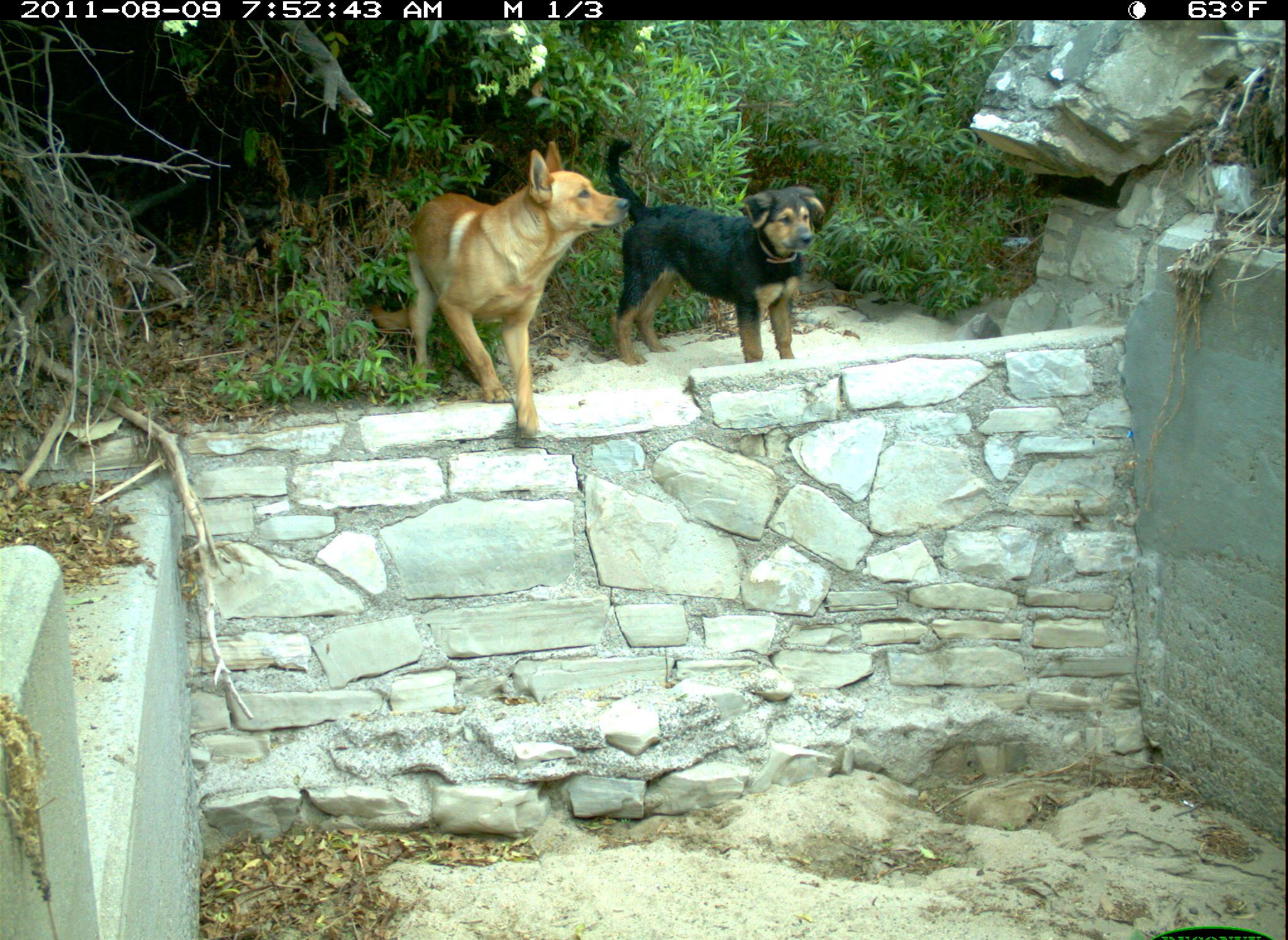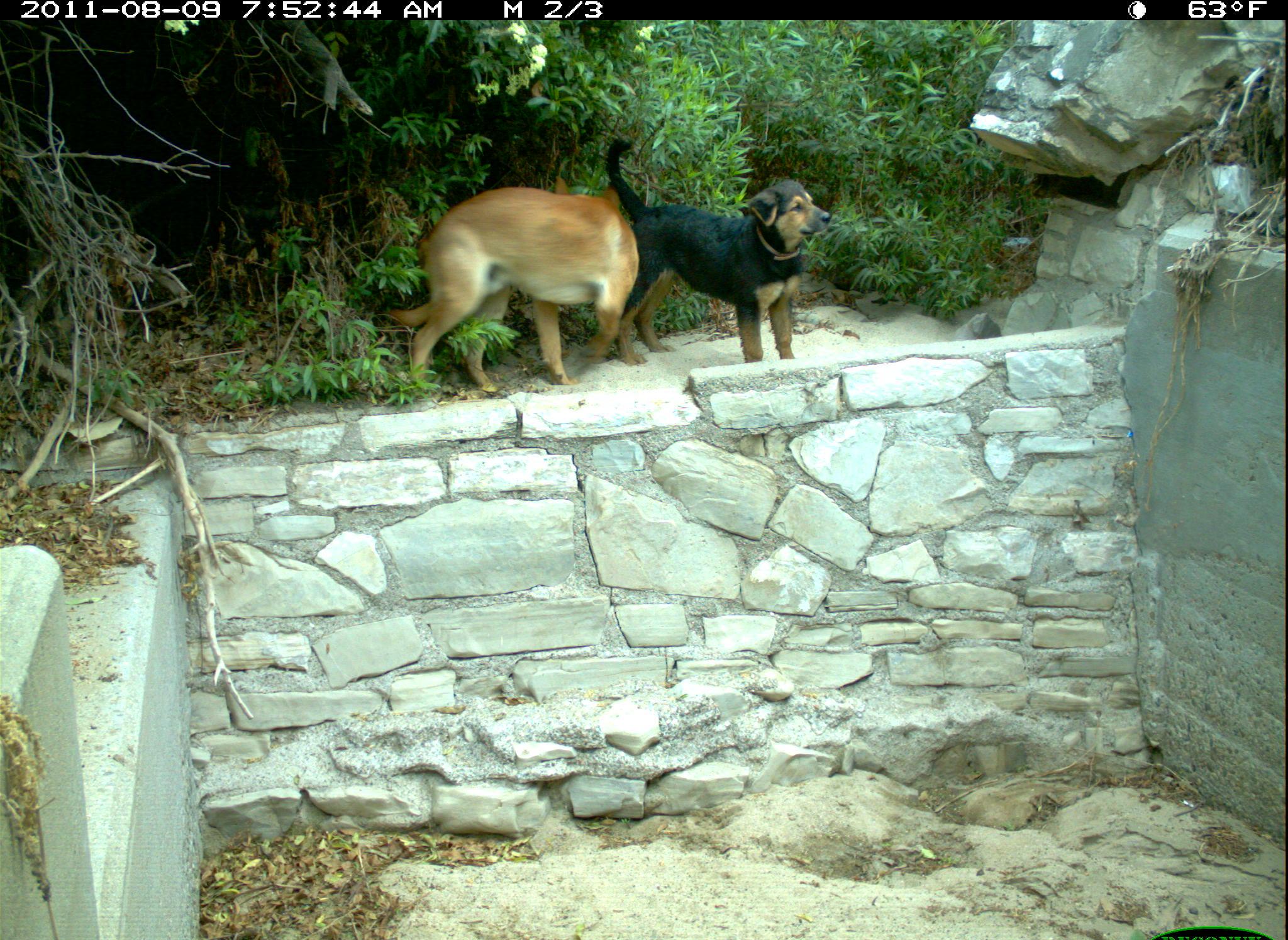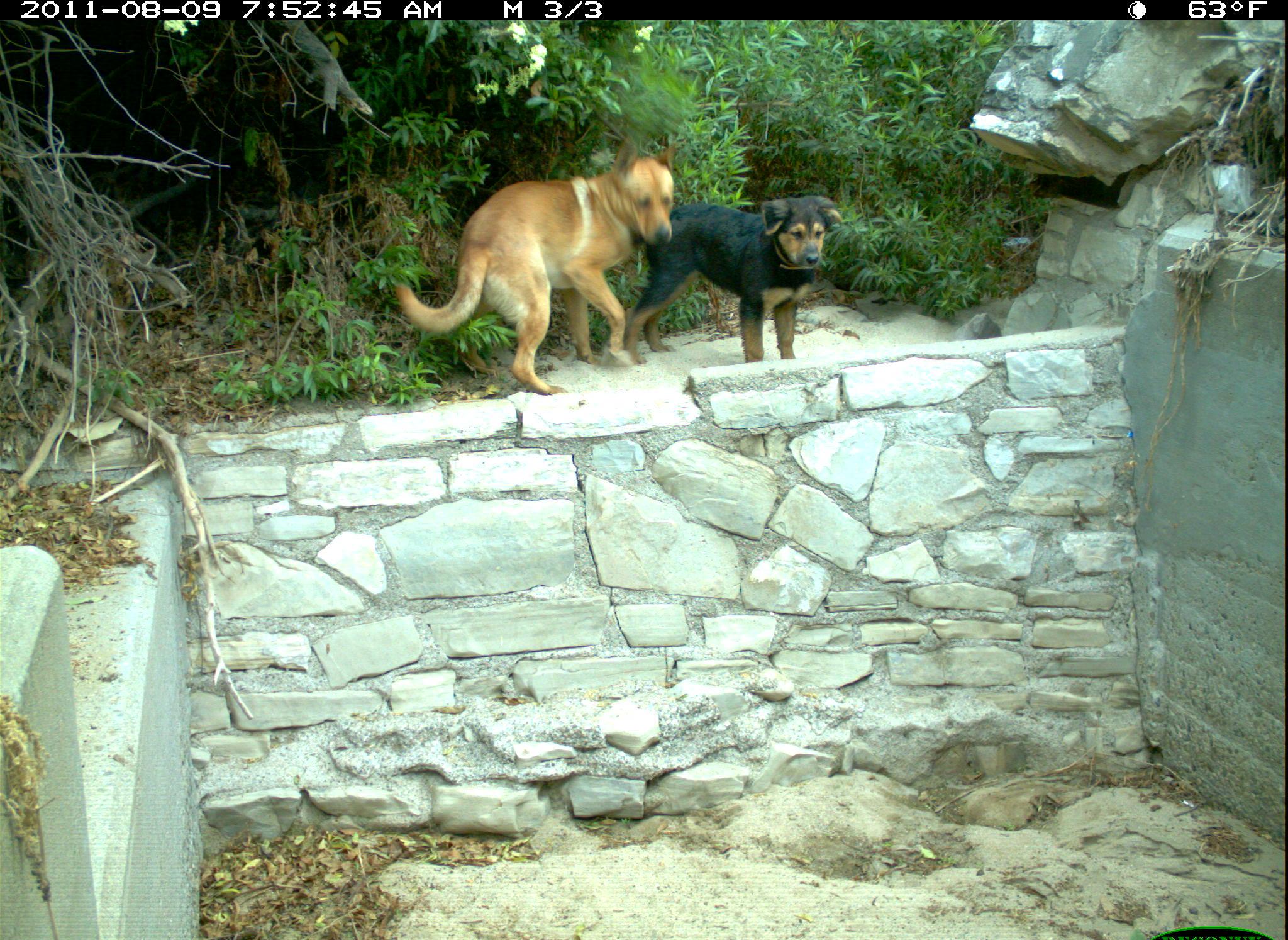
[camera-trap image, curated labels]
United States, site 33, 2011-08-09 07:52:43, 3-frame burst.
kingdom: Animalia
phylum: Chordata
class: Mammalia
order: Carnivora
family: Canidae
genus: Canis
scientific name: Canis familiaris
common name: domestic dog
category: dog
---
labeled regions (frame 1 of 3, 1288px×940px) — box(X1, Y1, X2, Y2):
dog: box(369, 132, 630, 461); box(605, 130, 832, 385)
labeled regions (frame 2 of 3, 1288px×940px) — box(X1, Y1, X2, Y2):
dog: box(380, 166, 652, 403); box(601, 127, 844, 372)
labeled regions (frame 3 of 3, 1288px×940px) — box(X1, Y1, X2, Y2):
dog: box(374, 130, 684, 412); box(633, 174, 847, 382)